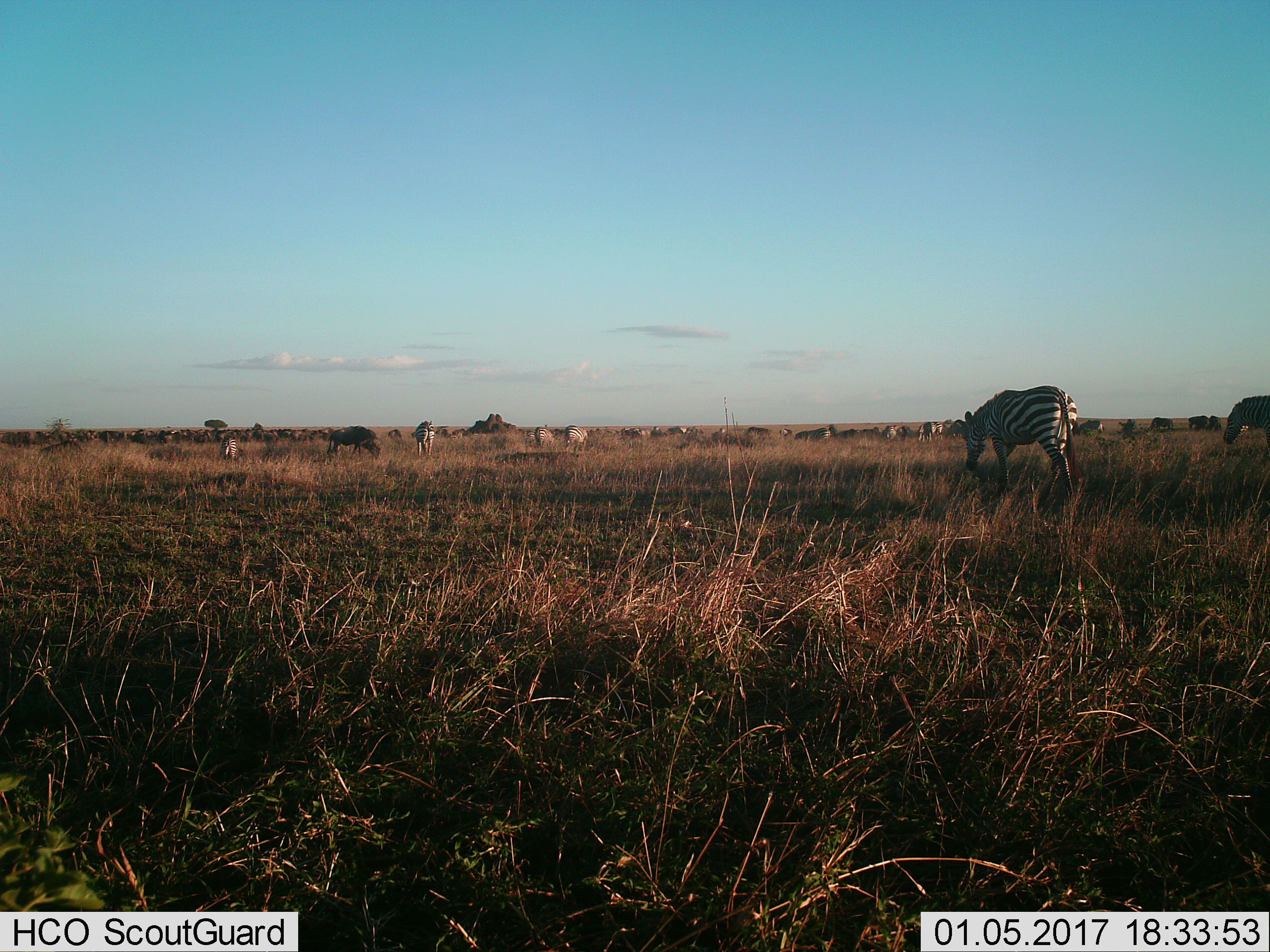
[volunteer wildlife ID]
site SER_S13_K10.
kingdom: Animalia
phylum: Chordata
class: Mammalia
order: Artiodactyla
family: Bovidae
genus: Connochaetes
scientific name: Connochaetes taurinus taurinus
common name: blue wildebeest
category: wildebeestblue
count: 11-50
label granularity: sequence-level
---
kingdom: Animalia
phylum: Chordata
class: Mammalia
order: Perissodactyla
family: Equidae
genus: Equus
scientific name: Equus quagga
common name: plains zebra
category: zebraplains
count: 11-50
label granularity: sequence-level